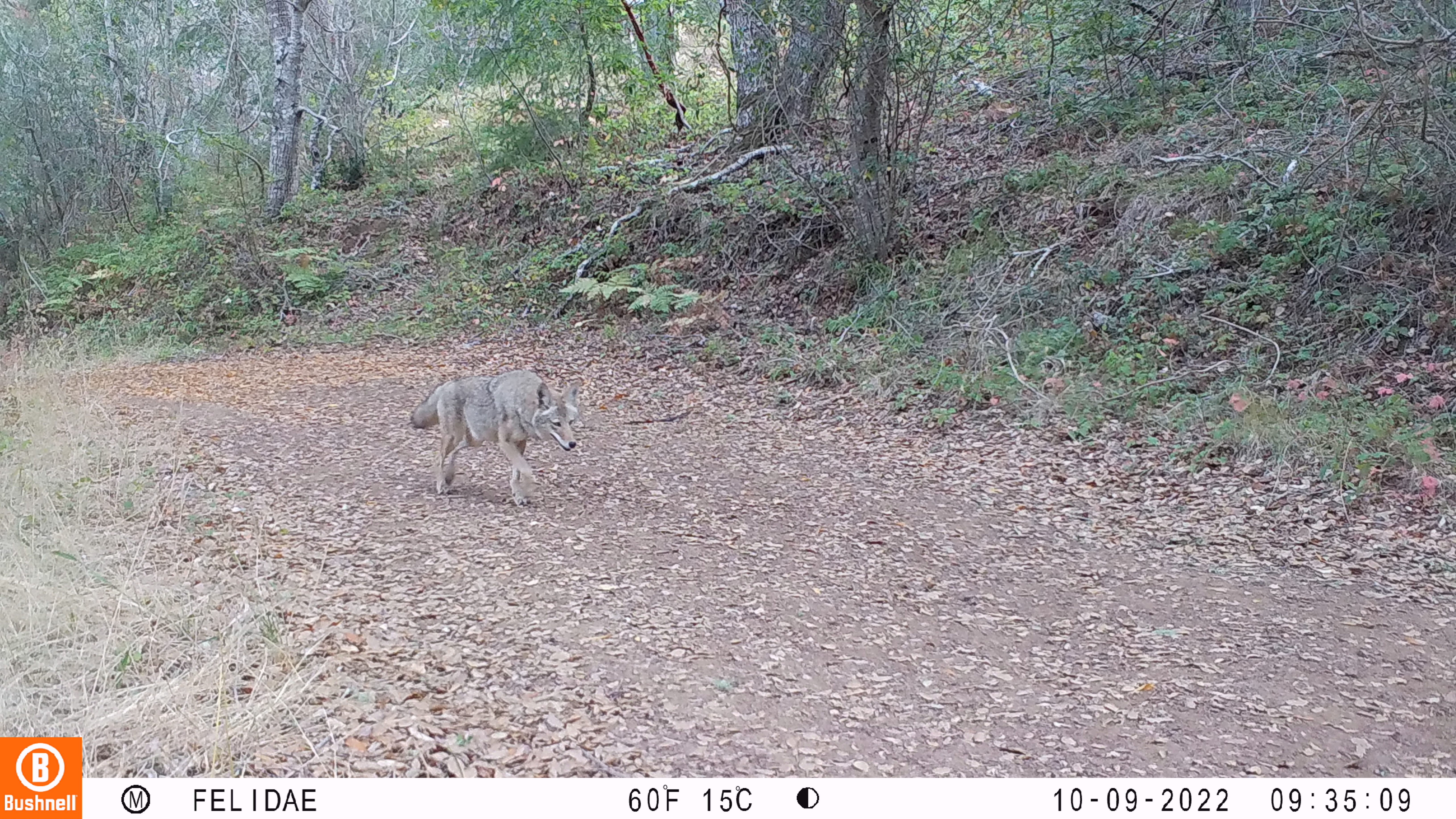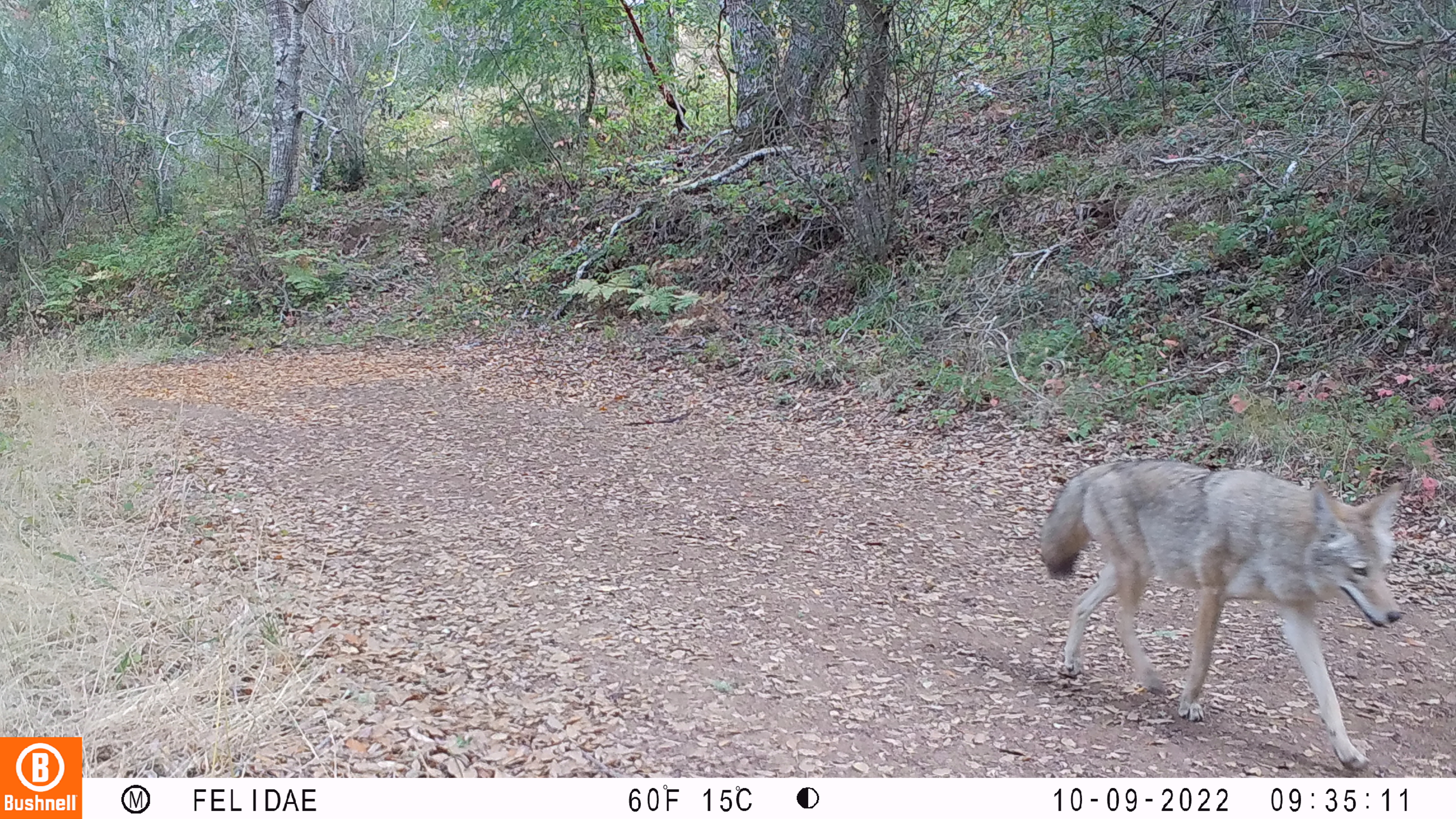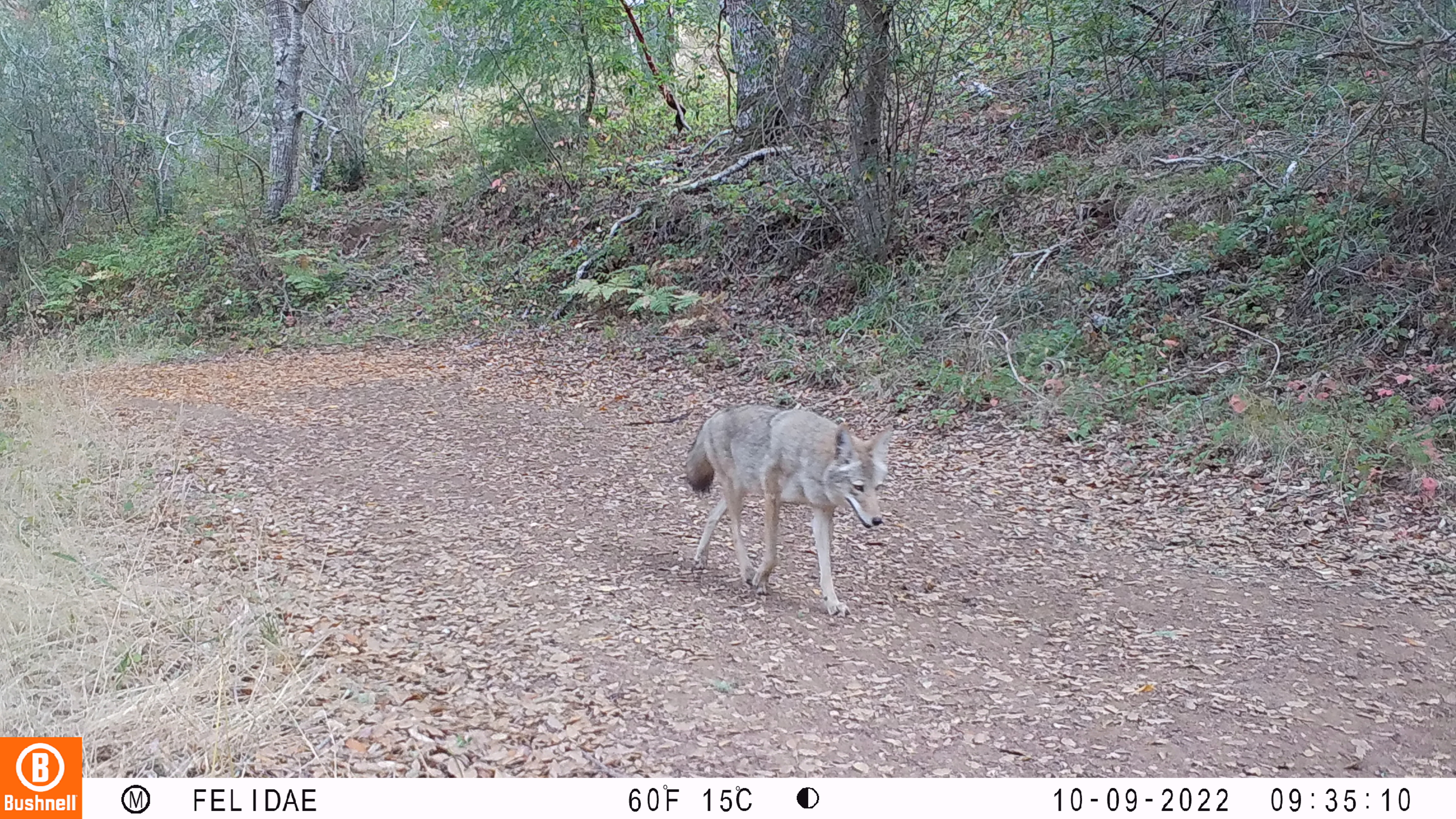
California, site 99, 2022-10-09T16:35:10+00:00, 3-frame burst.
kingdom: Animalia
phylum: Chordata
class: Mammalia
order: Carnivora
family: Canidae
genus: Canis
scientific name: Canis latrans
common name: coyote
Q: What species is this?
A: Coyote (Canis latrans).